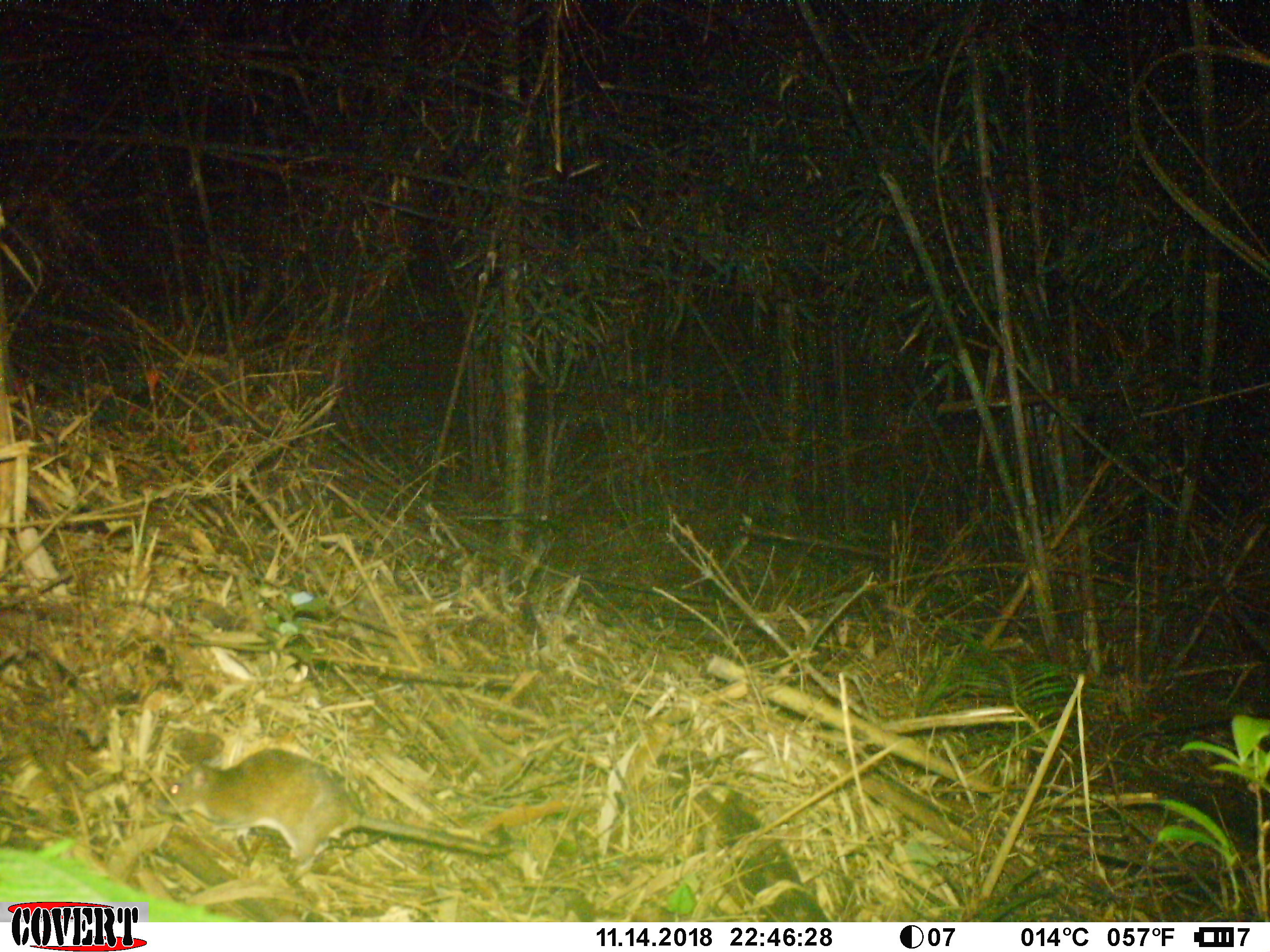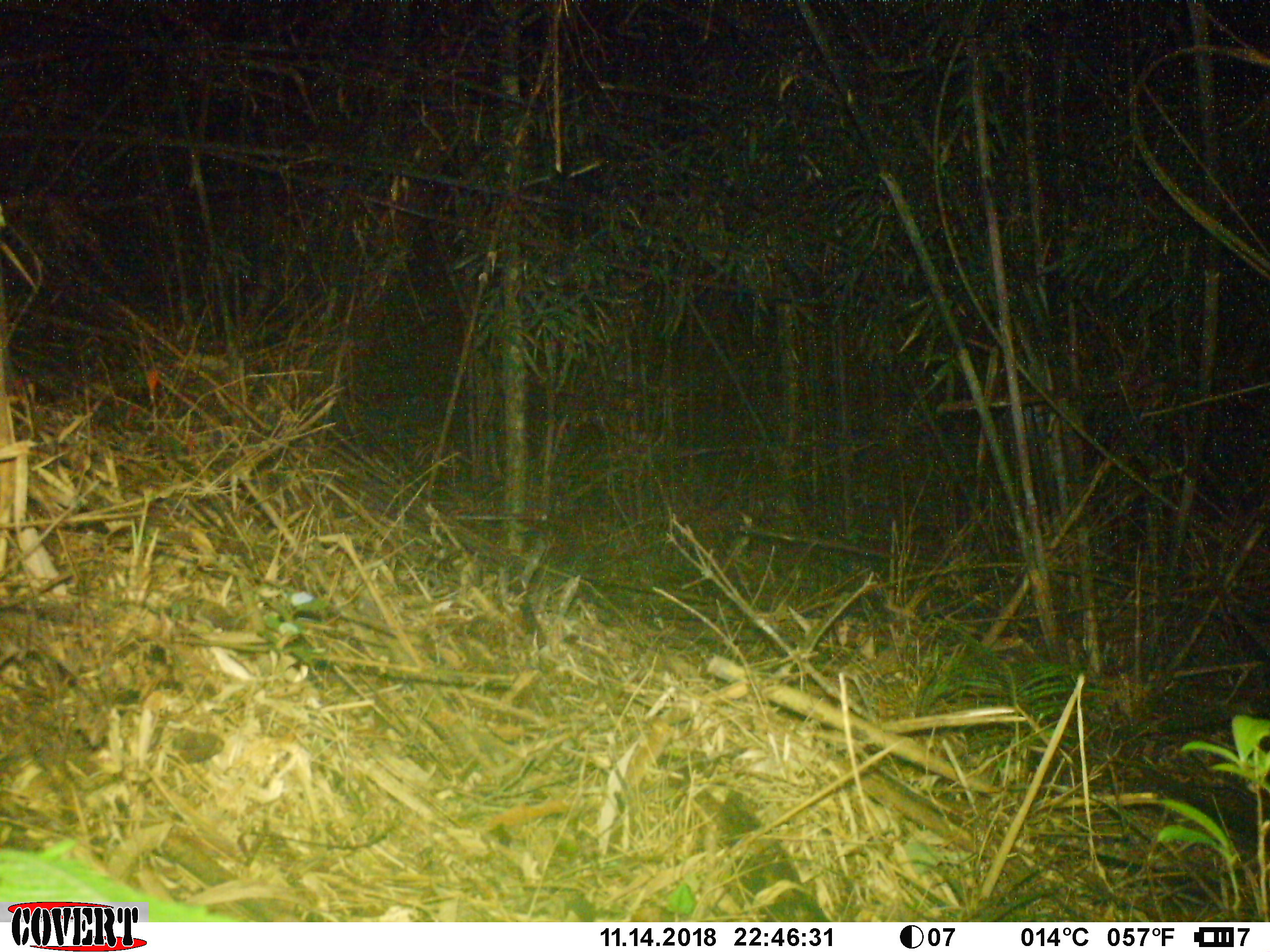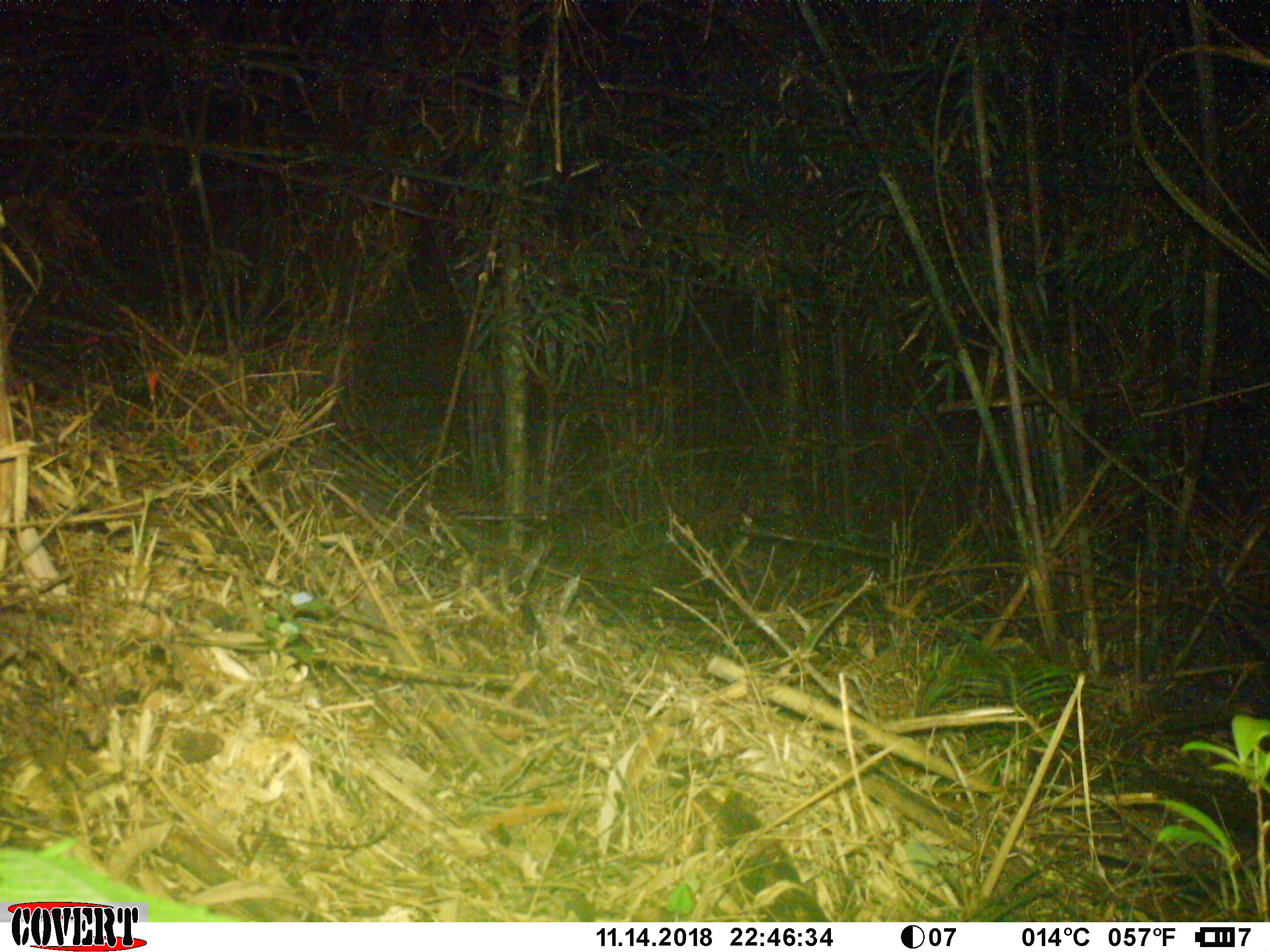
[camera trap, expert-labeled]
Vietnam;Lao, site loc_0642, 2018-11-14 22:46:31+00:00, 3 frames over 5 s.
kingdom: Animalia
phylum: Chordata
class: Mammalia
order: Rodentia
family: Muridae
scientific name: Muridae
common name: old-world mice and rats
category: unidentified murid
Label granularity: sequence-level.